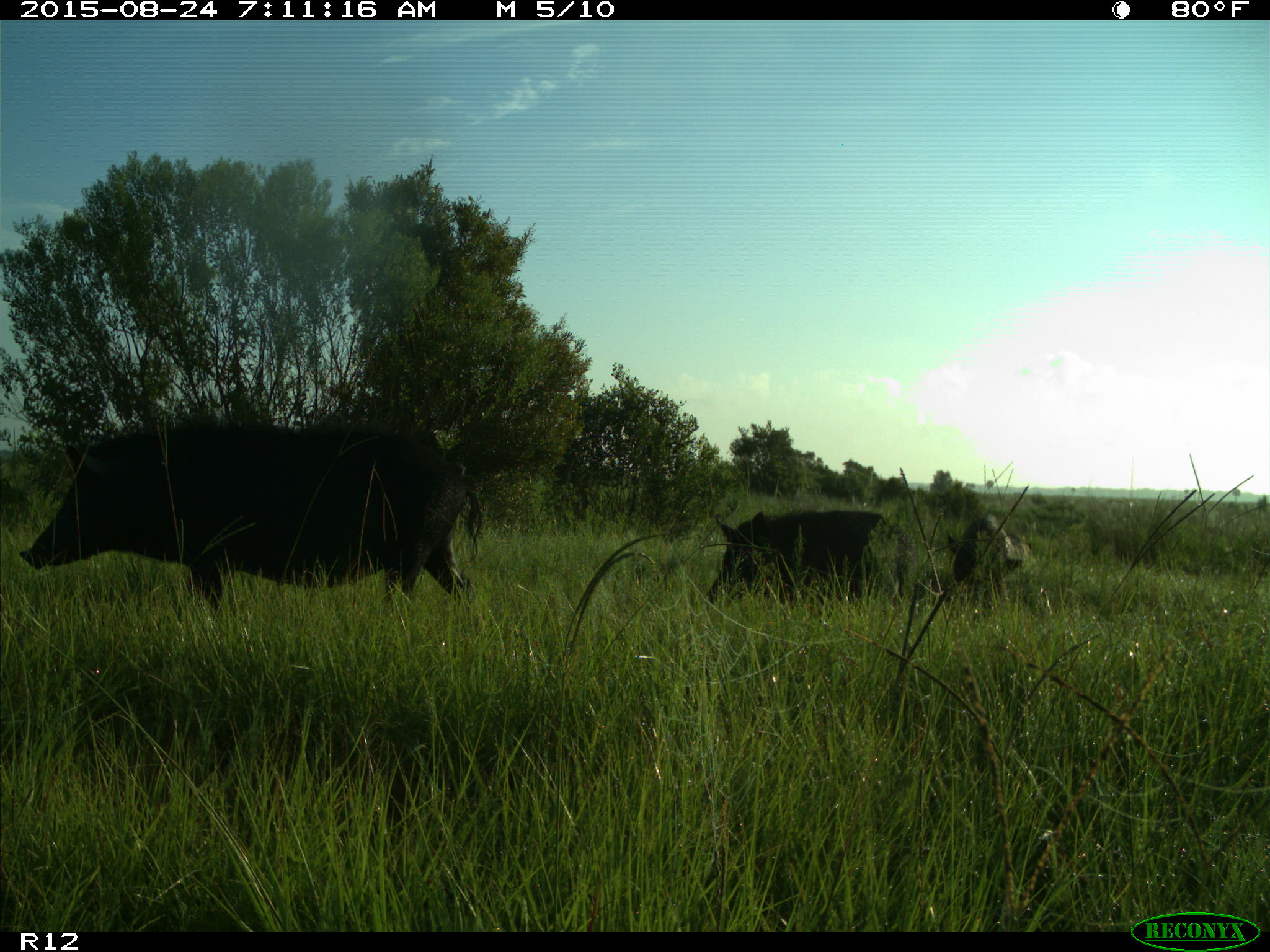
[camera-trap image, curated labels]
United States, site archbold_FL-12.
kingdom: Animalia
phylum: Chordata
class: Mammalia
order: Artiodactyla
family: Suidae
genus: Sus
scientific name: Sus scrofa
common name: wild boar